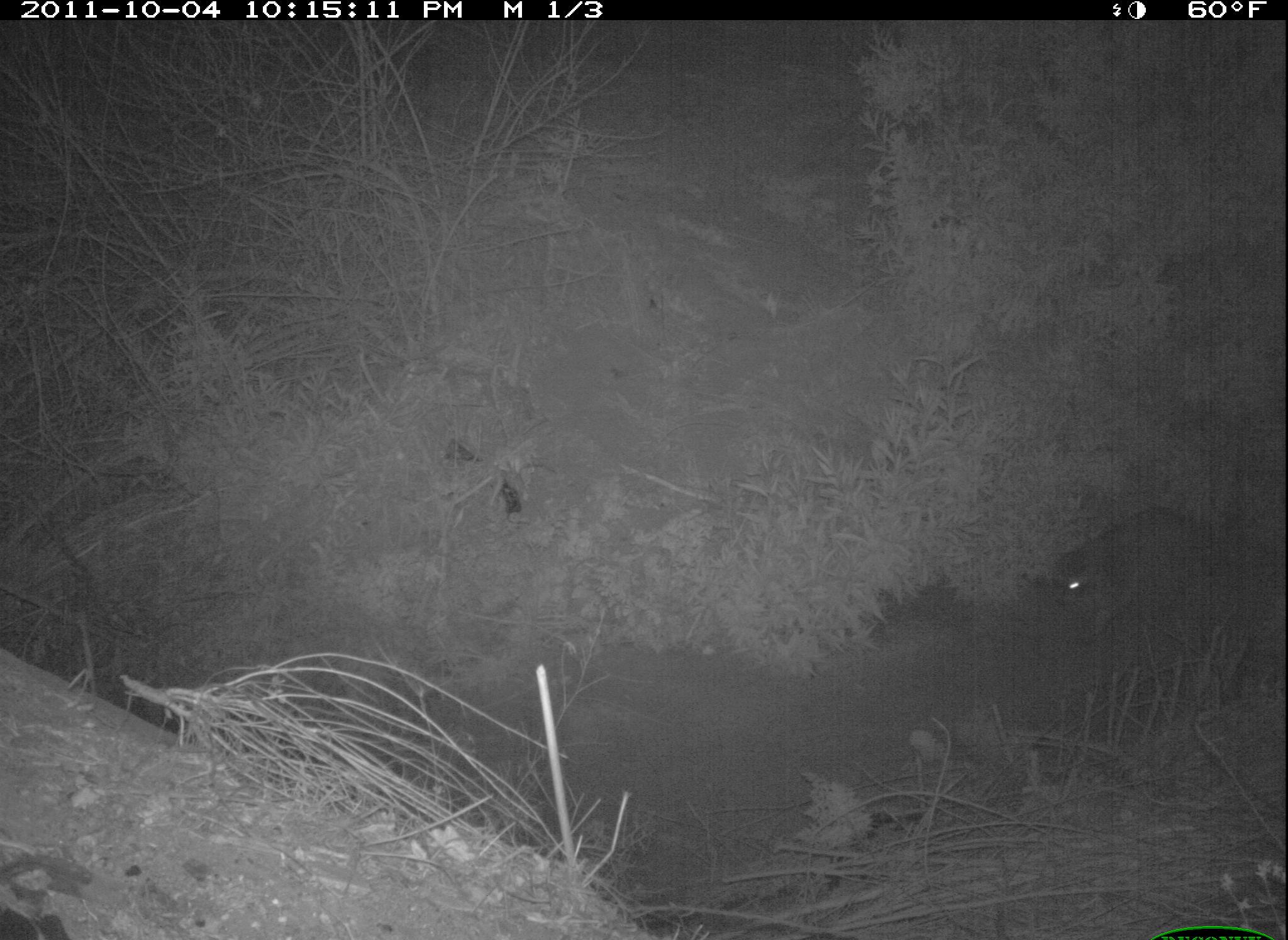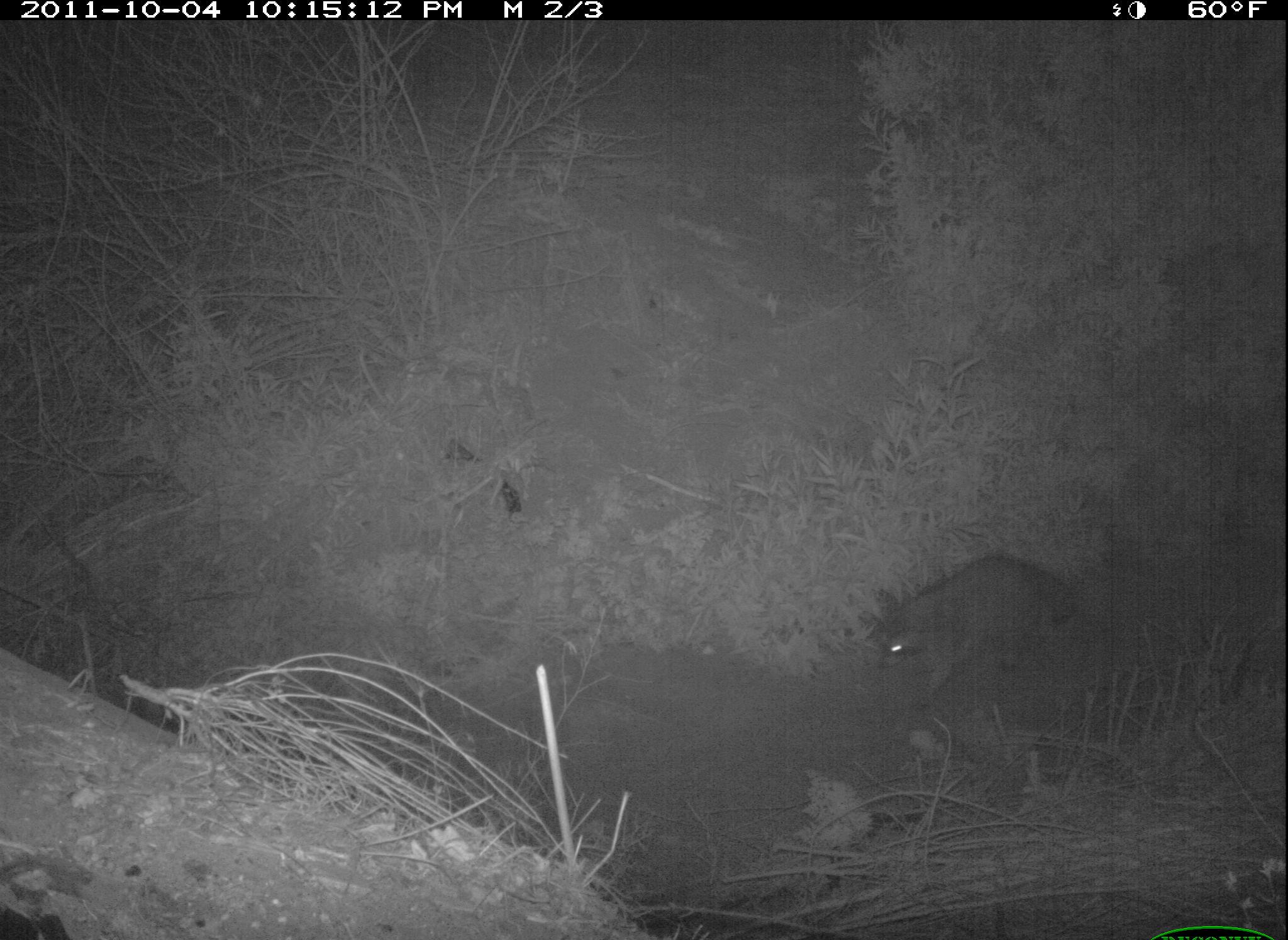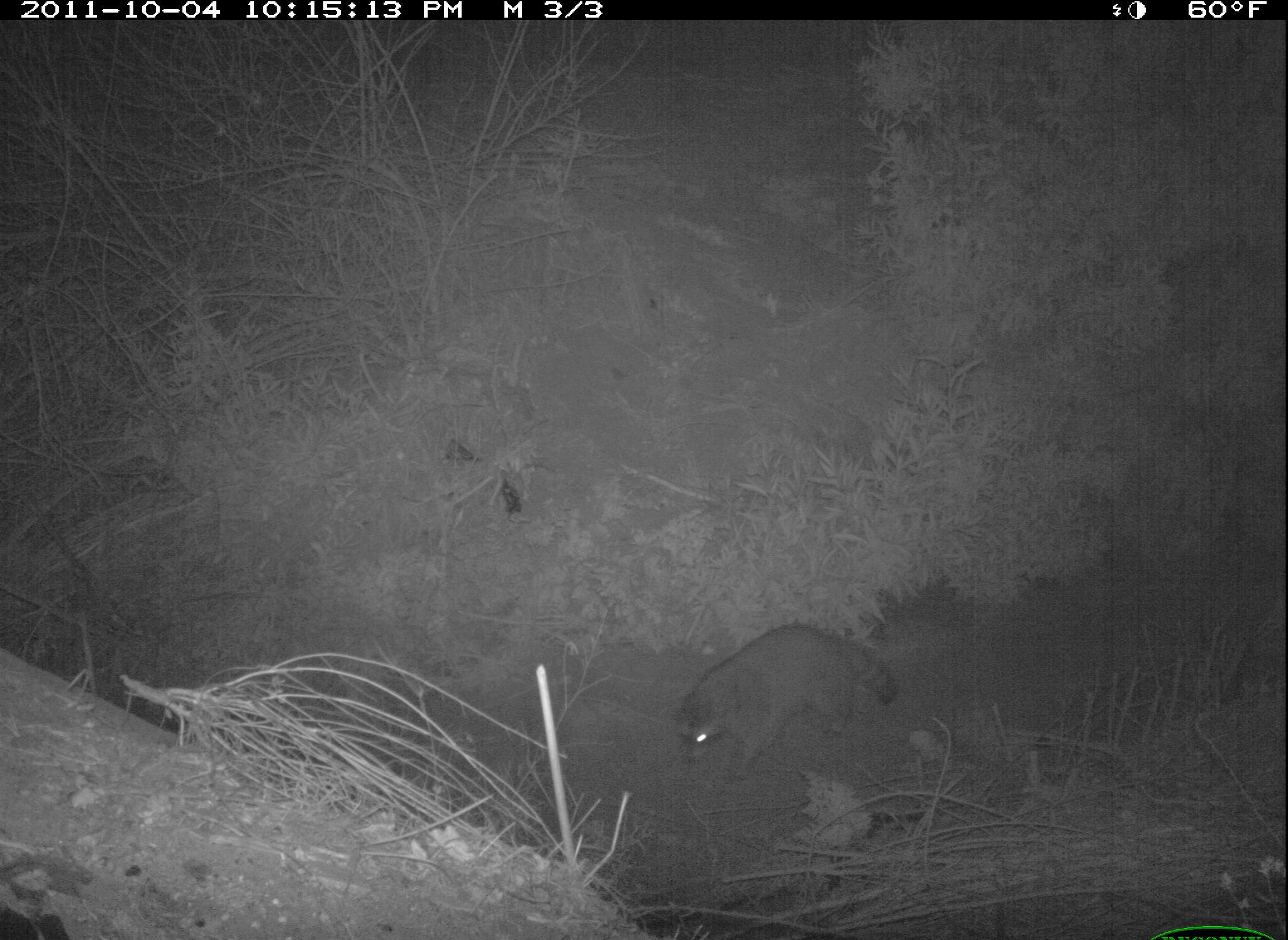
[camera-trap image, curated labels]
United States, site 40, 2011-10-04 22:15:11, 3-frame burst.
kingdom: Animalia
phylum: Chordata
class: Mammalia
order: Carnivora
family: Procyonidae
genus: Procyon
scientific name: Procyon lotor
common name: raccoon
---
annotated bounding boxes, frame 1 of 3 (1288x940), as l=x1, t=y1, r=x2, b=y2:
raccoon: l=1040, t=499, r=1267, b=660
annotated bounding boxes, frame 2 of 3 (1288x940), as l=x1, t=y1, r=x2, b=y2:
raccoon: l=861, t=548, r=1084, b=699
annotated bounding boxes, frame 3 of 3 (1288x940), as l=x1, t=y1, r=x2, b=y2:
raccoon: l=665, t=615, r=908, b=794